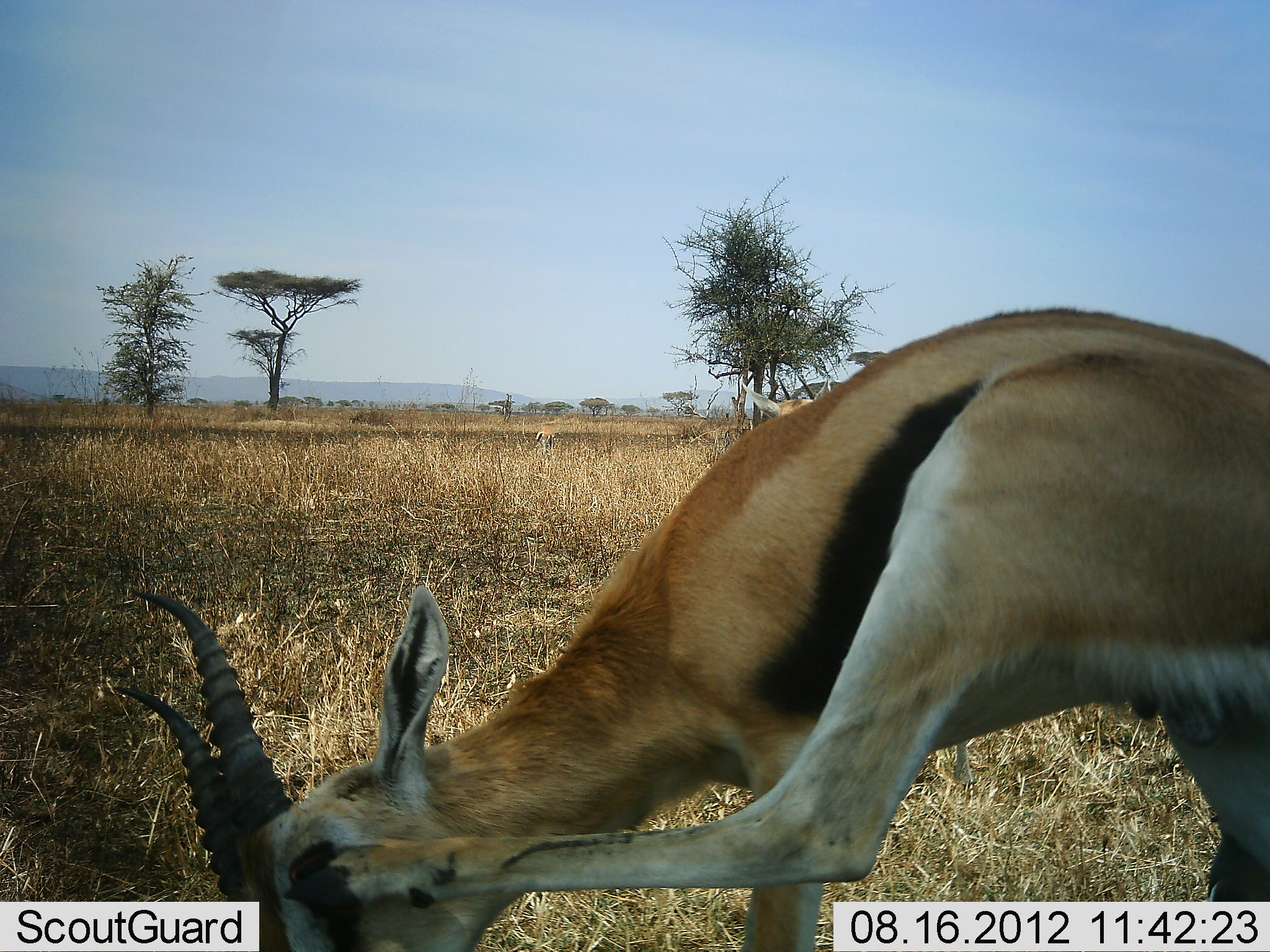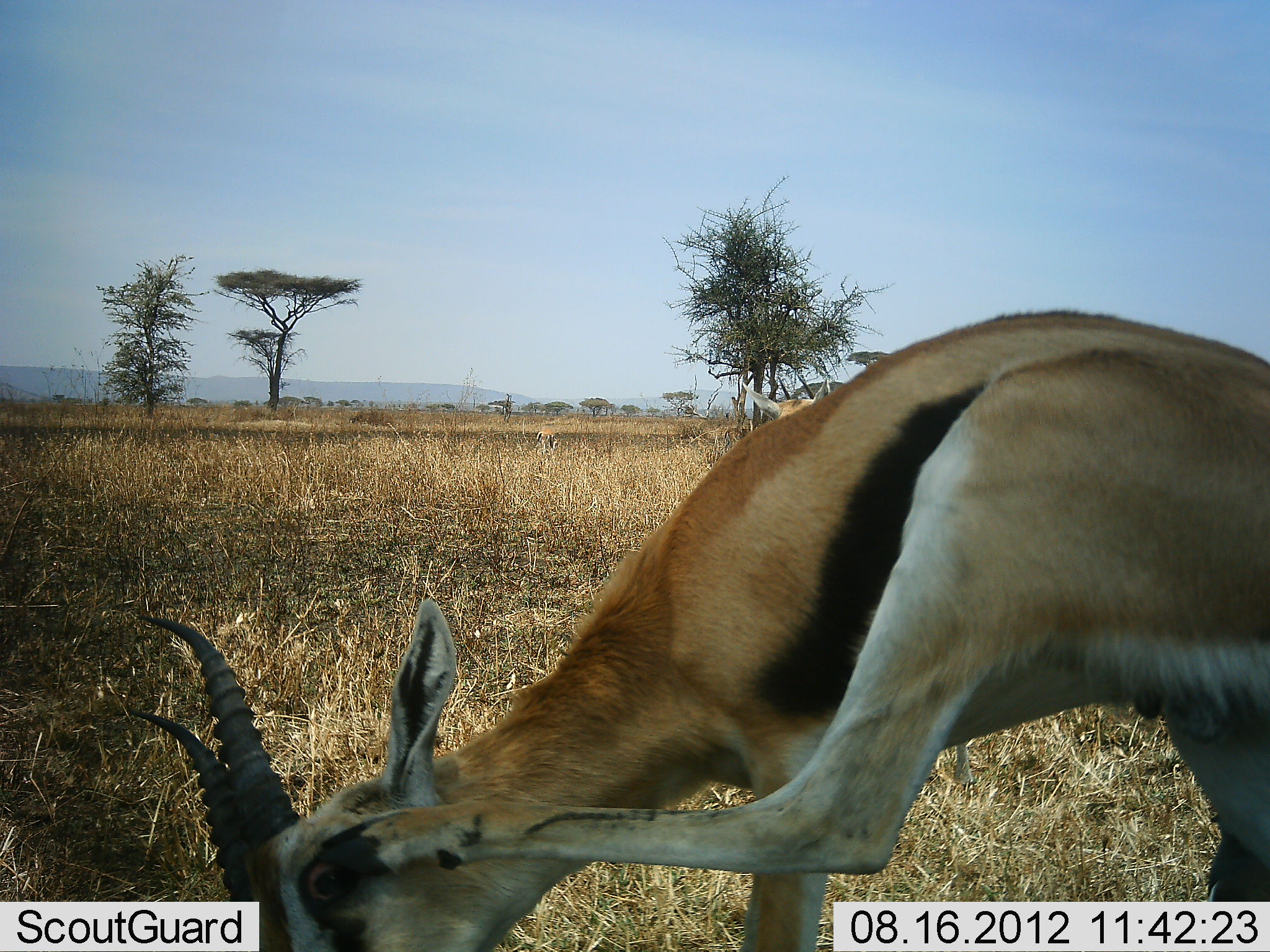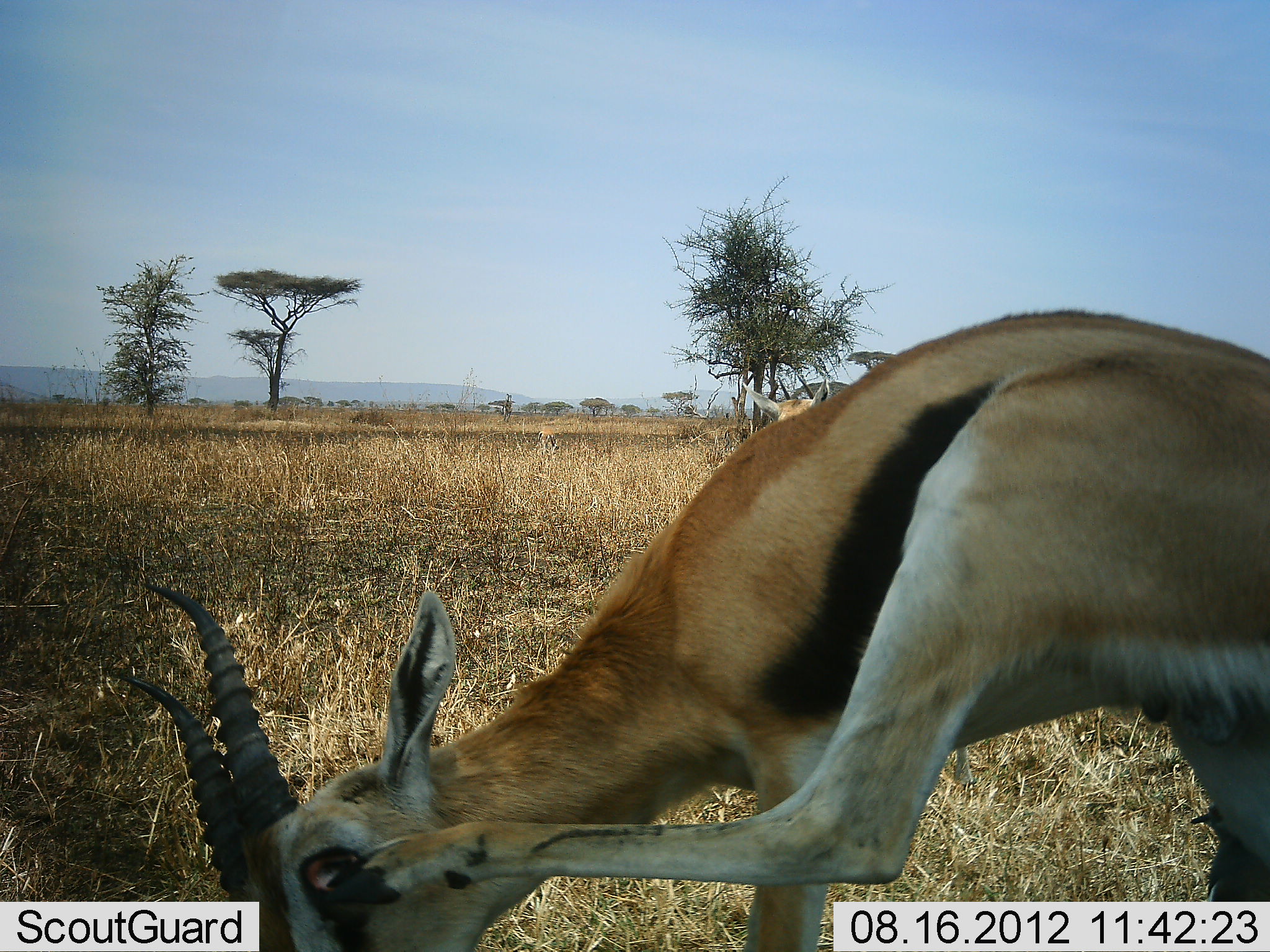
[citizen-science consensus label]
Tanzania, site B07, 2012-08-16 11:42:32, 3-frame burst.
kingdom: Animalia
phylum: Chordata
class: Mammalia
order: Artiodactyla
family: Bovidae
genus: Eudorcas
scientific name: Eudorcas thomsonii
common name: thomson's gazelle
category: gazellethomsons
Gazellethomsons (thomson's gazelle) (Eudorcas thomsonii), count 1. Behavior (volunteer vote fractions): standing 80%, resting 0%, moving 10%, interacting 0%. Young present (vote fraction): 0%. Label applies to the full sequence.